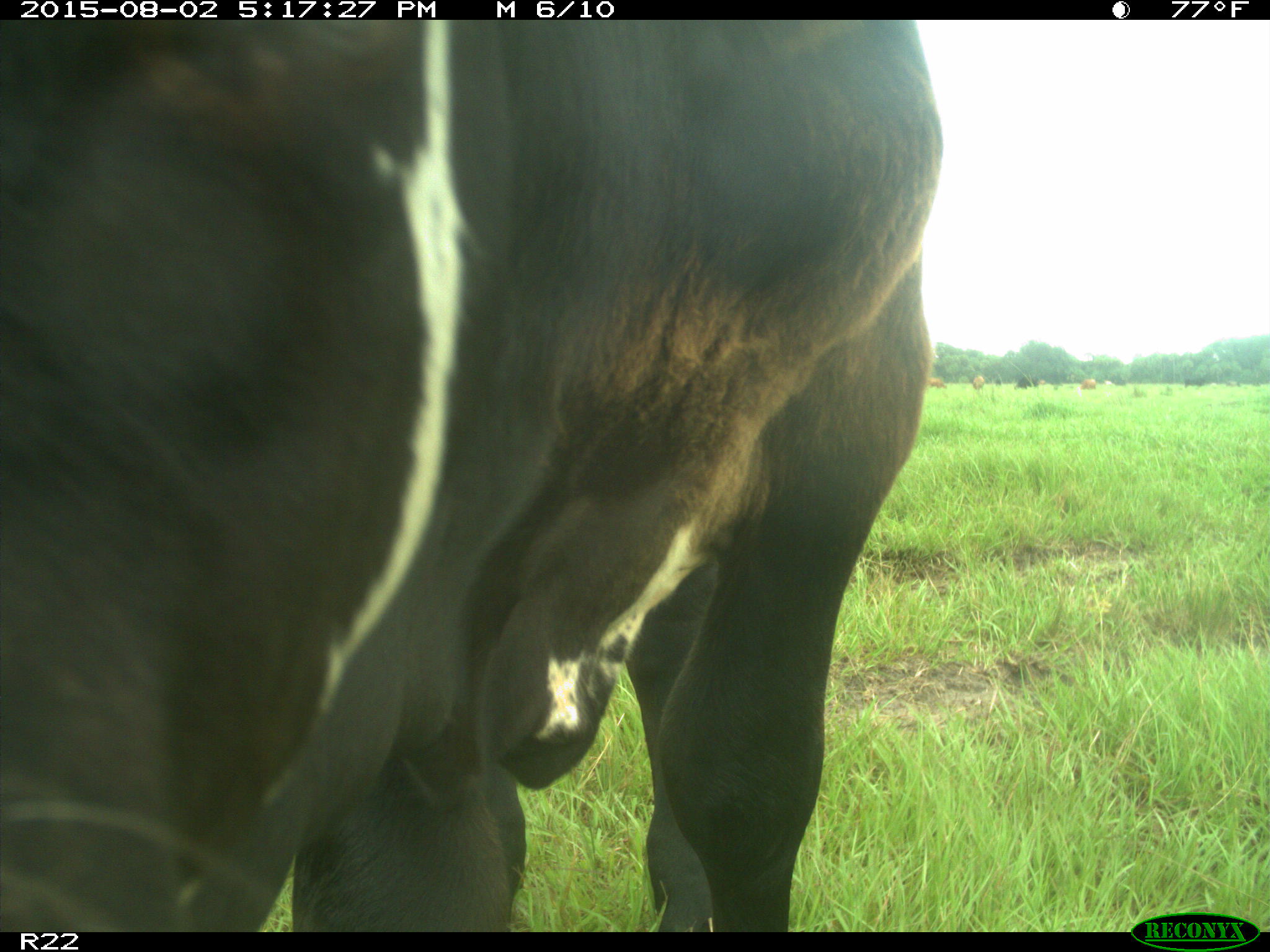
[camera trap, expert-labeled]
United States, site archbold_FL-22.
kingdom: Animalia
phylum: Chordata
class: Mammalia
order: Artiodactyla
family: Bovidae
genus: Bos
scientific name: Bos taurus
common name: domestic cow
Bos taurus (domestic cow).